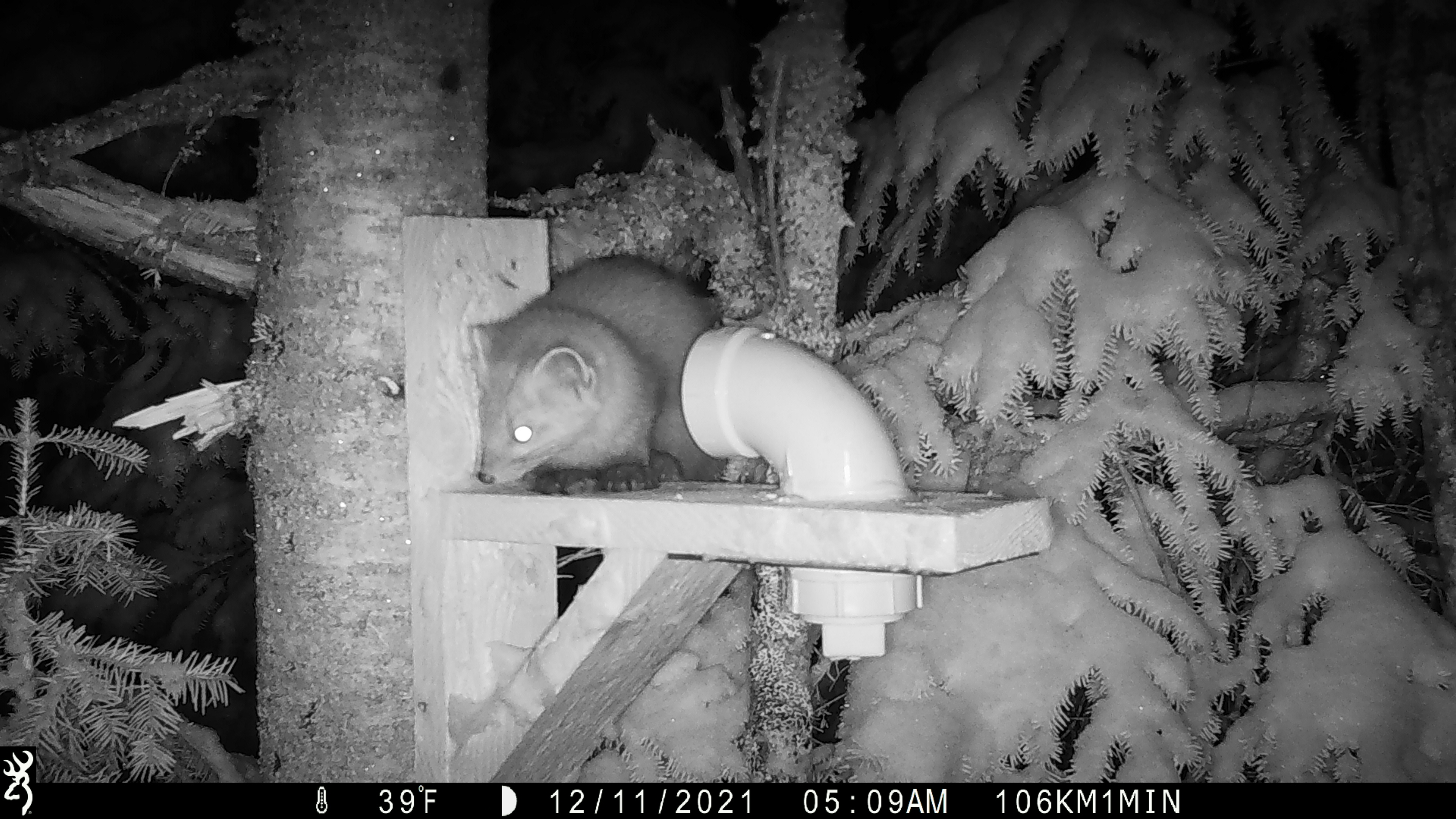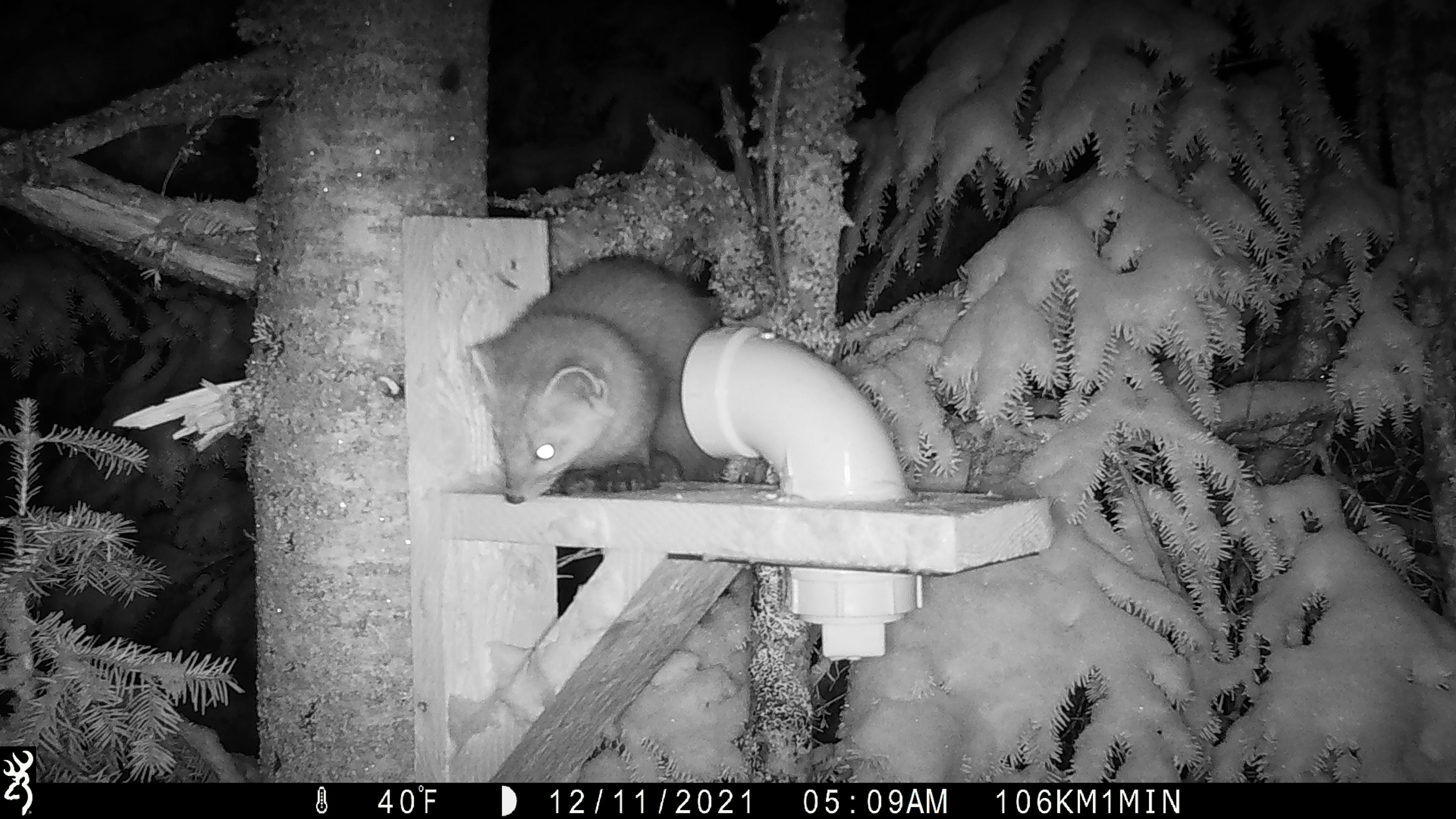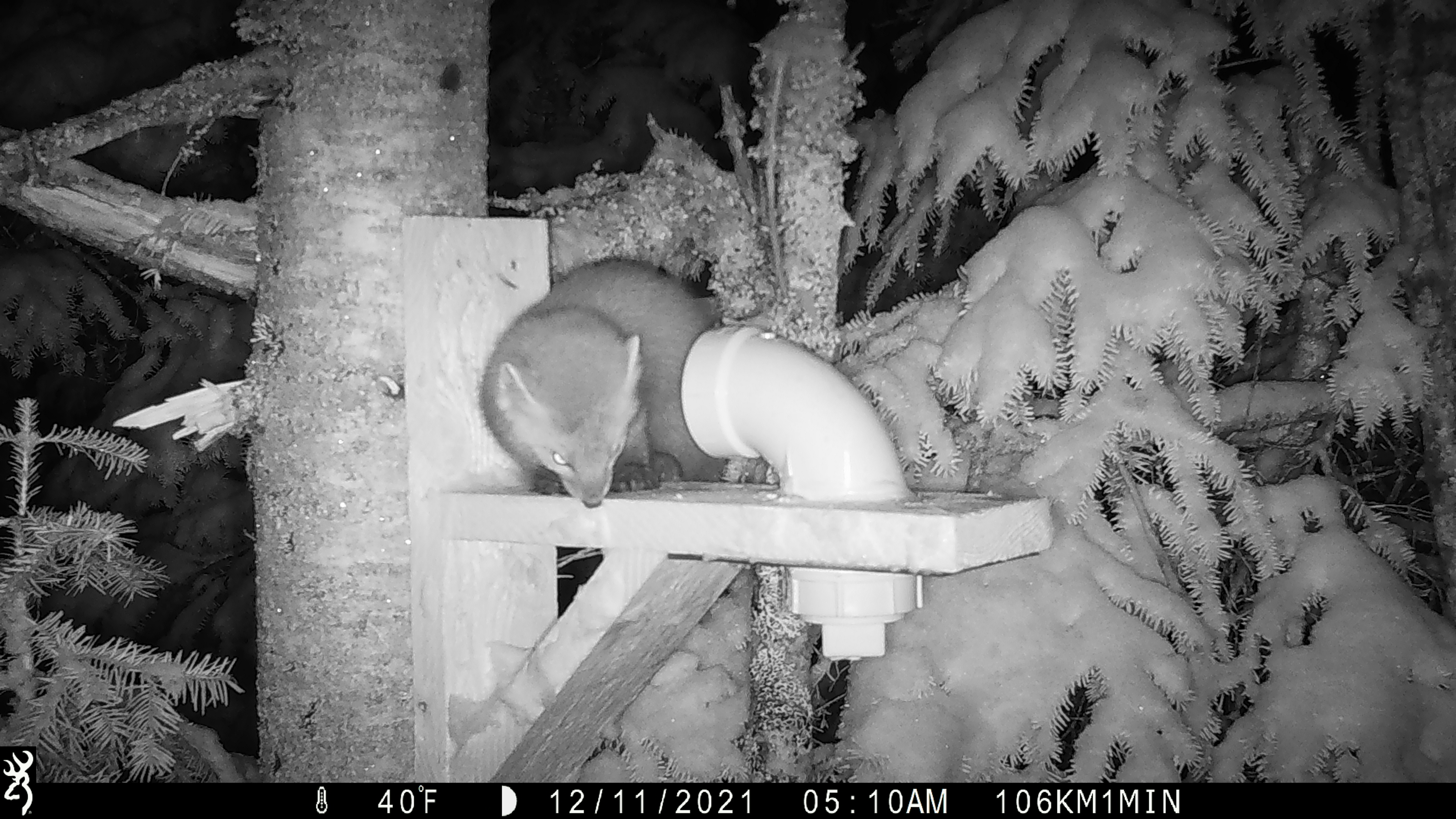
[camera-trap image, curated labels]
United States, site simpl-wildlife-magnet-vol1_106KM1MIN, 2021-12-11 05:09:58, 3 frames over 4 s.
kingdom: Animalia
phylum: Chordata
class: Mammalia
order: Carnivora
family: Mustelidae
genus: Martes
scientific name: Martes americana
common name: american marten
American marten (Martes americana).